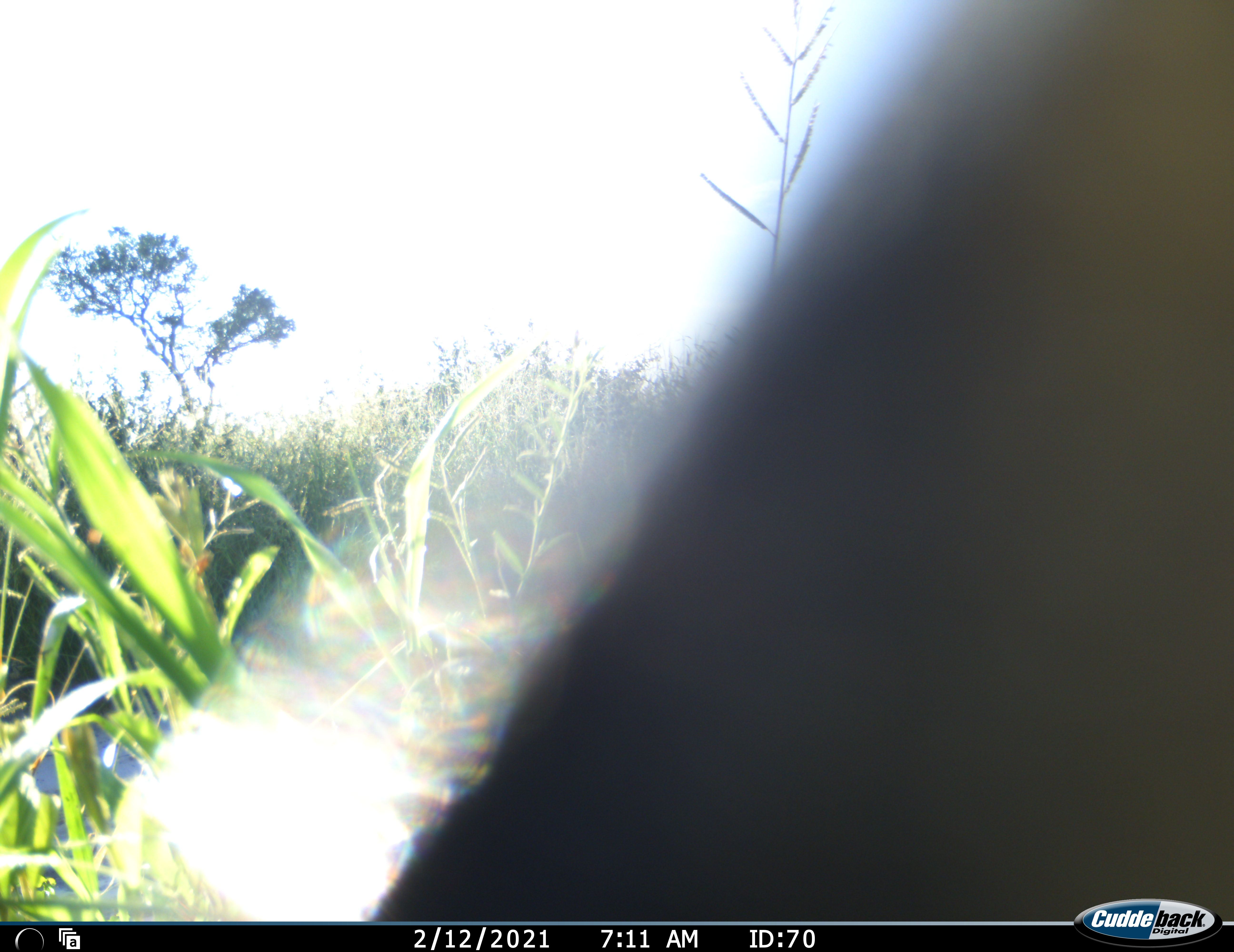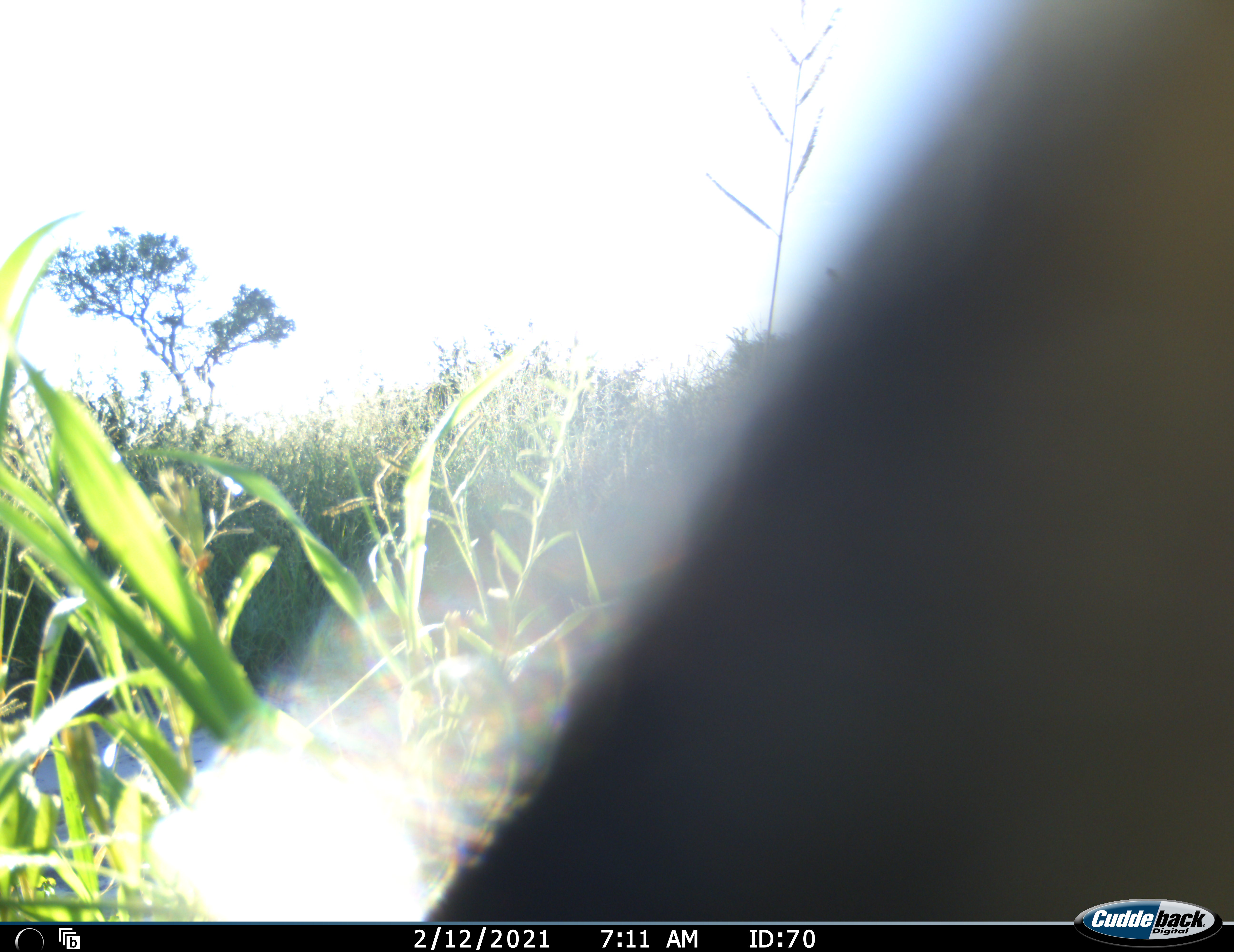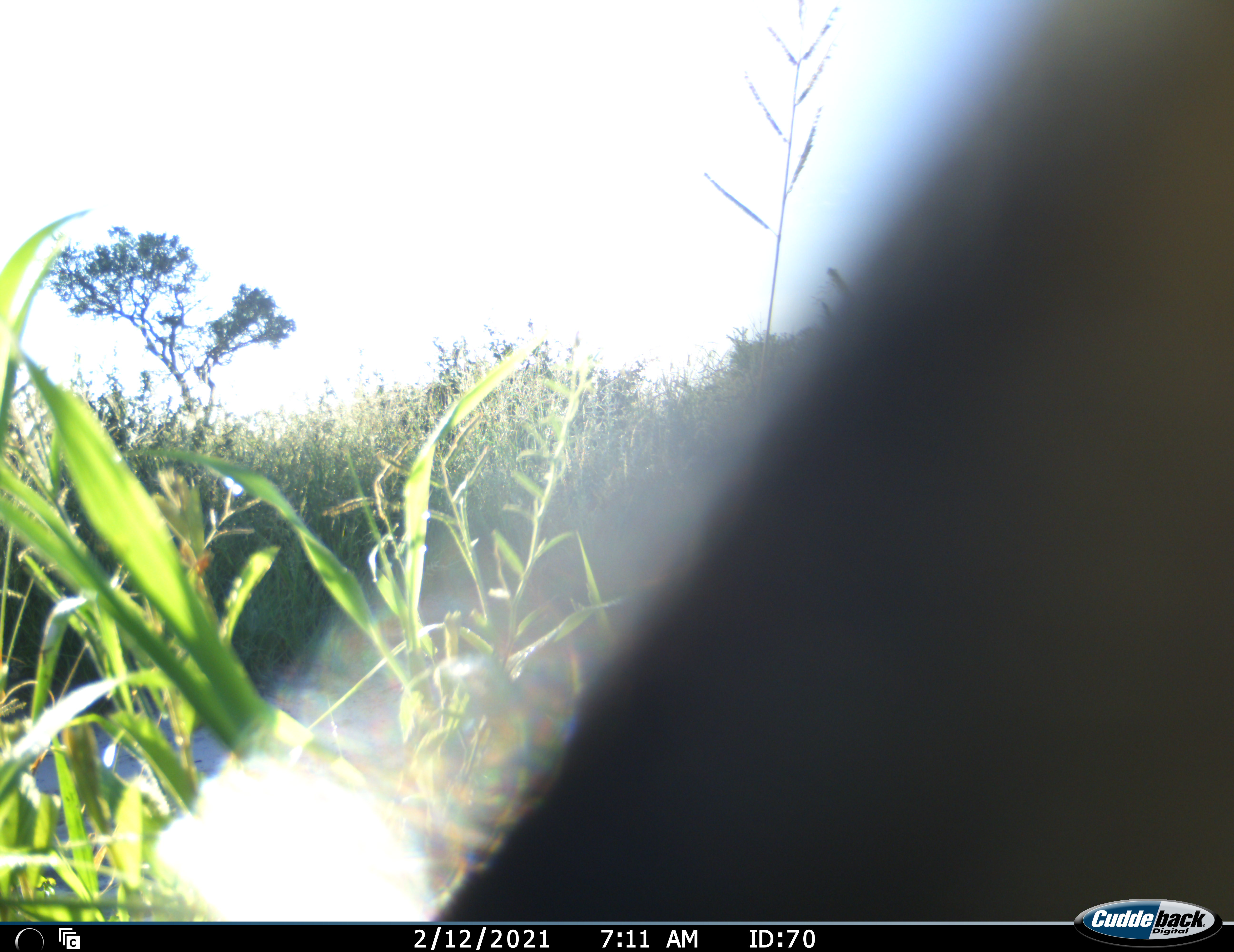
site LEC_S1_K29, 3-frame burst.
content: unidentified animal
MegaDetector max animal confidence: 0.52